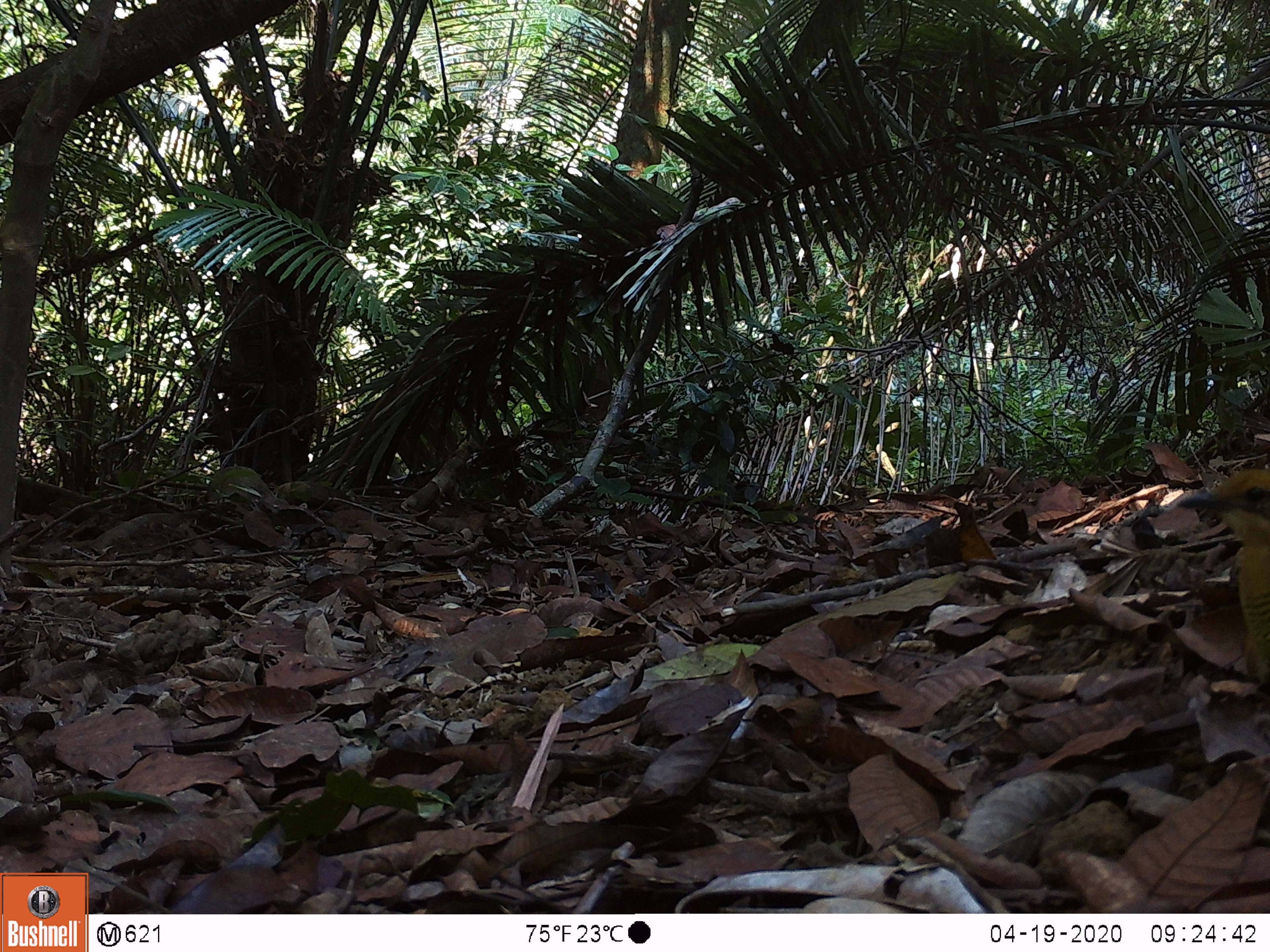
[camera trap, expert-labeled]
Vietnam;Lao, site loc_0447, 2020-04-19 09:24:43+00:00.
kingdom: Animalia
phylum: Chordata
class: Aves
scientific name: Aves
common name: bird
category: unidentified bird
Unidentified bird (bird) (Aves). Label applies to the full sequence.